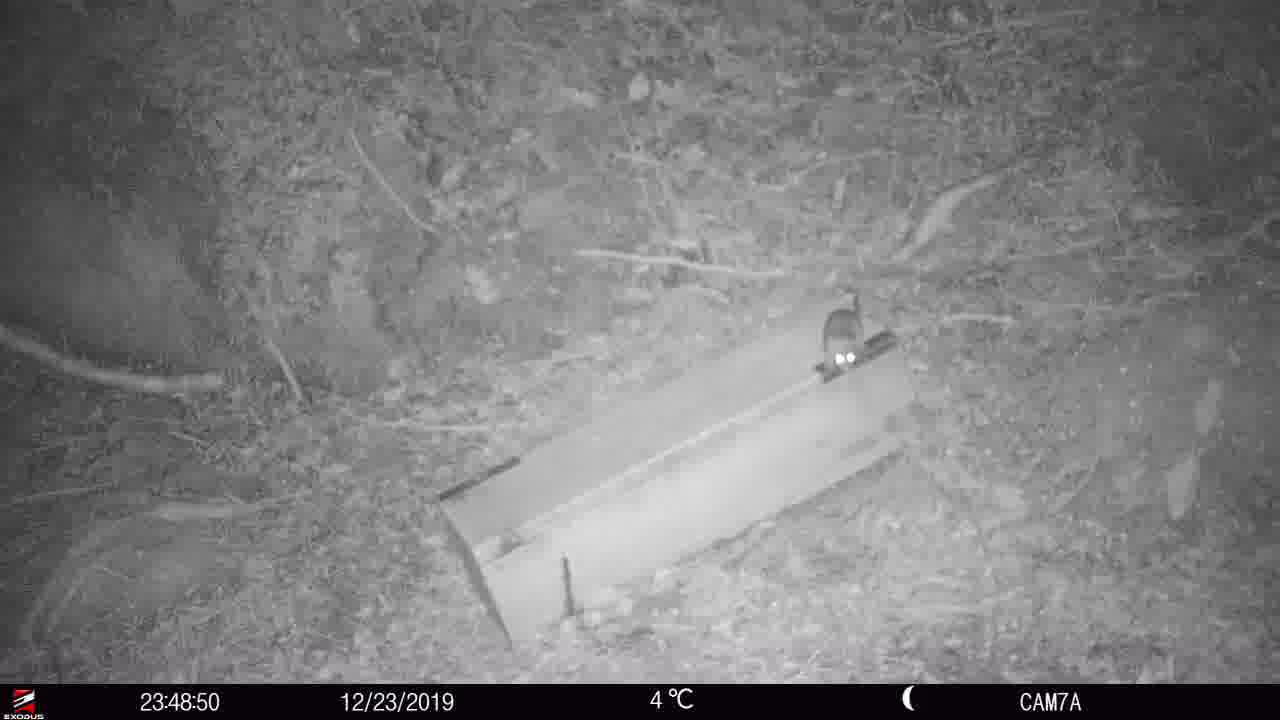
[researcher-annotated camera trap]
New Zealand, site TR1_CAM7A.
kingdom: Animalia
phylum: Chordata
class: Mammalia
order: Rodentia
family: Muridae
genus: Rattus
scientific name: Rattus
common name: rat